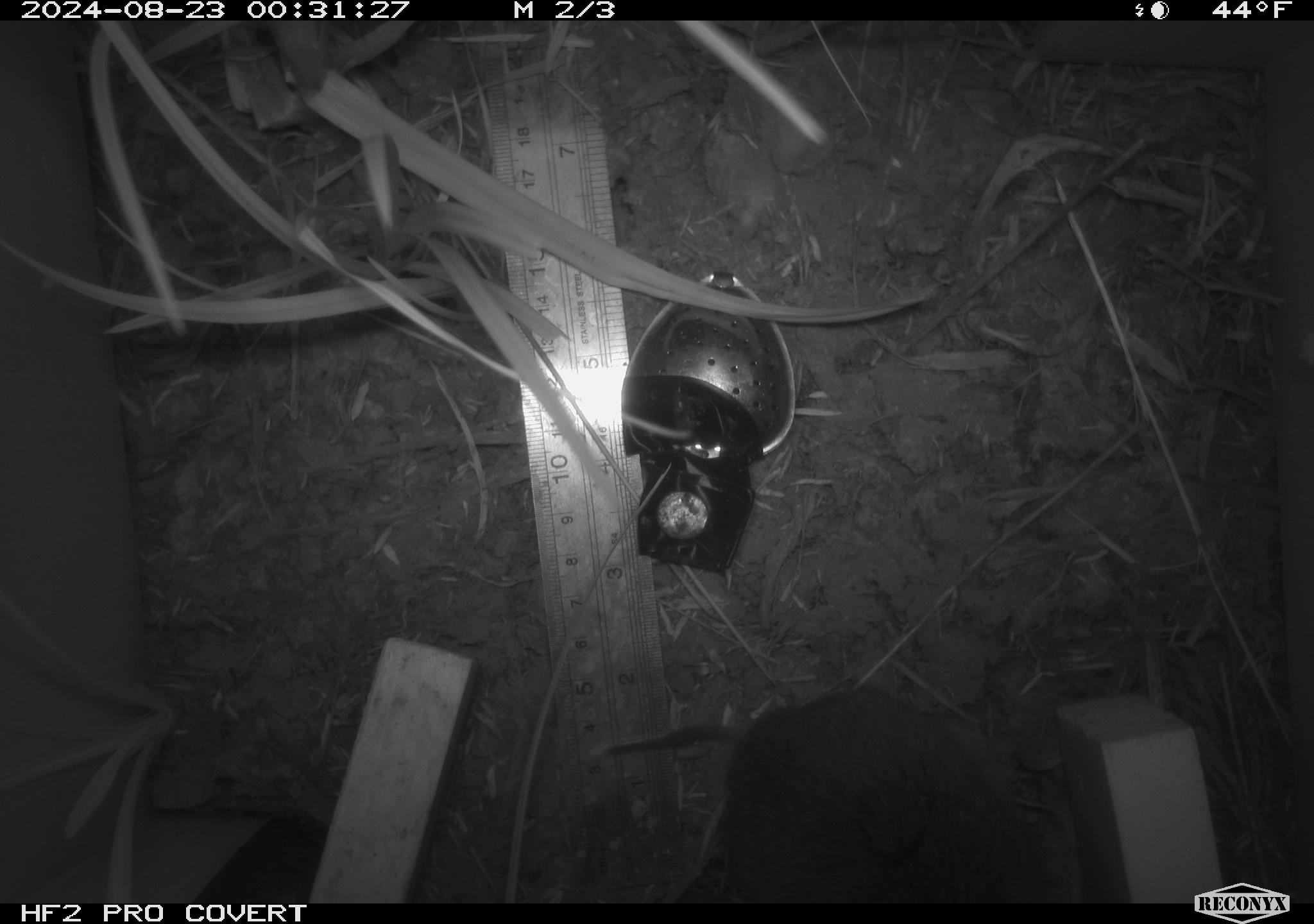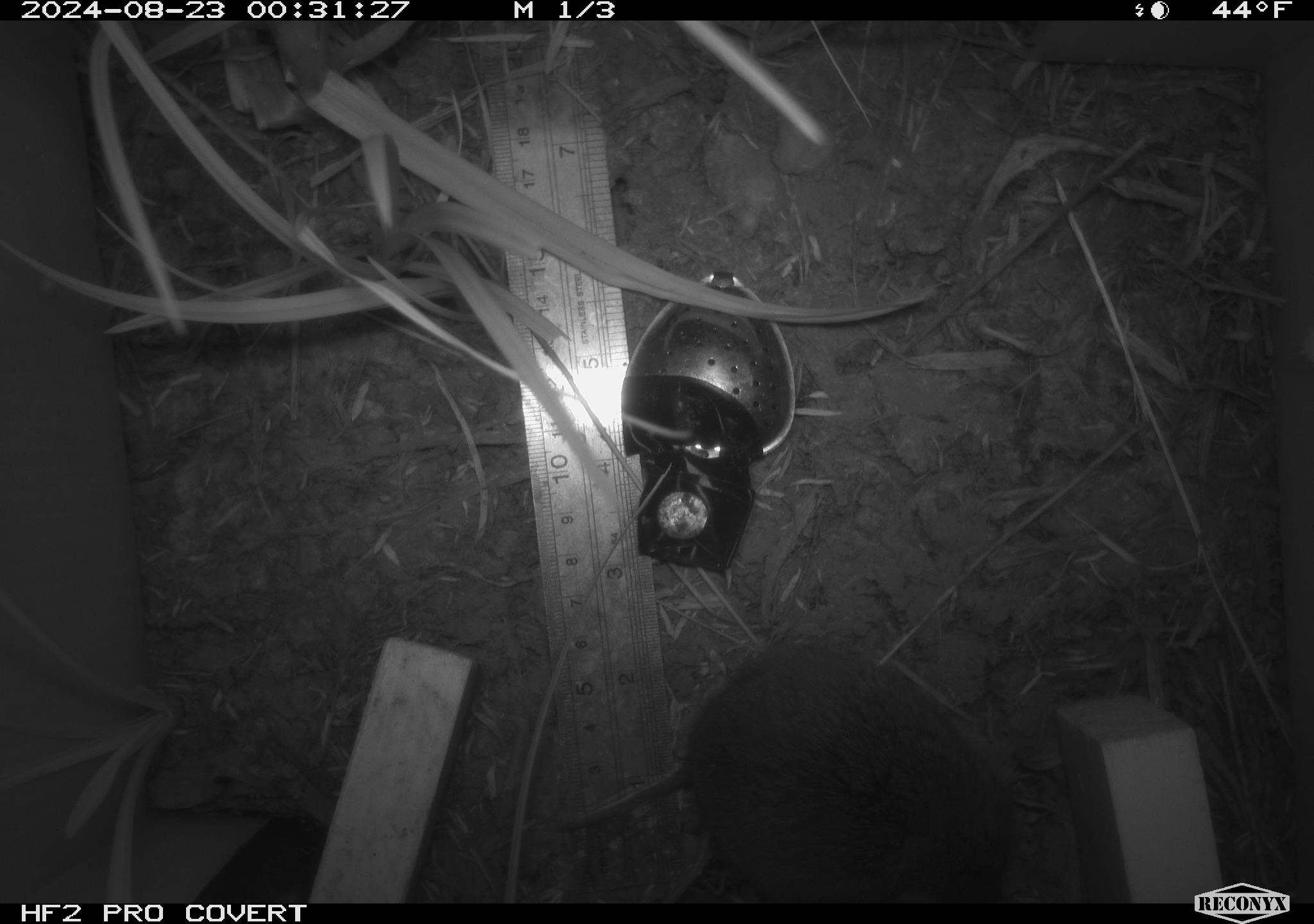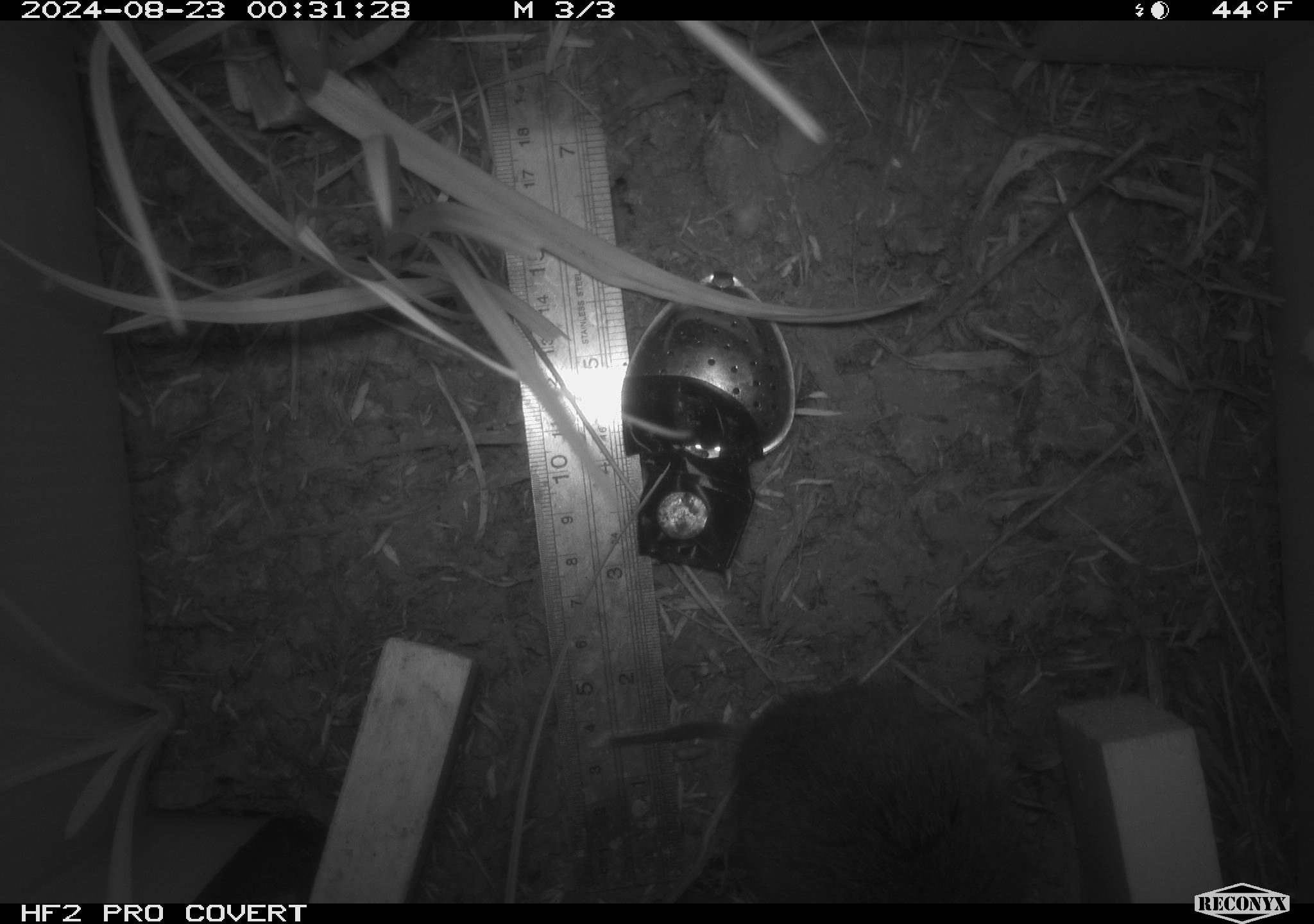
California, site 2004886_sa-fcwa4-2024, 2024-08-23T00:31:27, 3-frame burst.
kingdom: Animalia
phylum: Chordata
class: Mammalia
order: Rodentia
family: Cricetidae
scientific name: Arvicolinae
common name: voles, lemmings, and muskrats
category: arvicolinae subfamily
Arvicolinae subfamily (voles, lemmings, and muskrats) (Arvicolinae).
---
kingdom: Animalia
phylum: Chordata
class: Mammalia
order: Rodentia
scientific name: Rodentia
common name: rodent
Rodent (Rodentia).